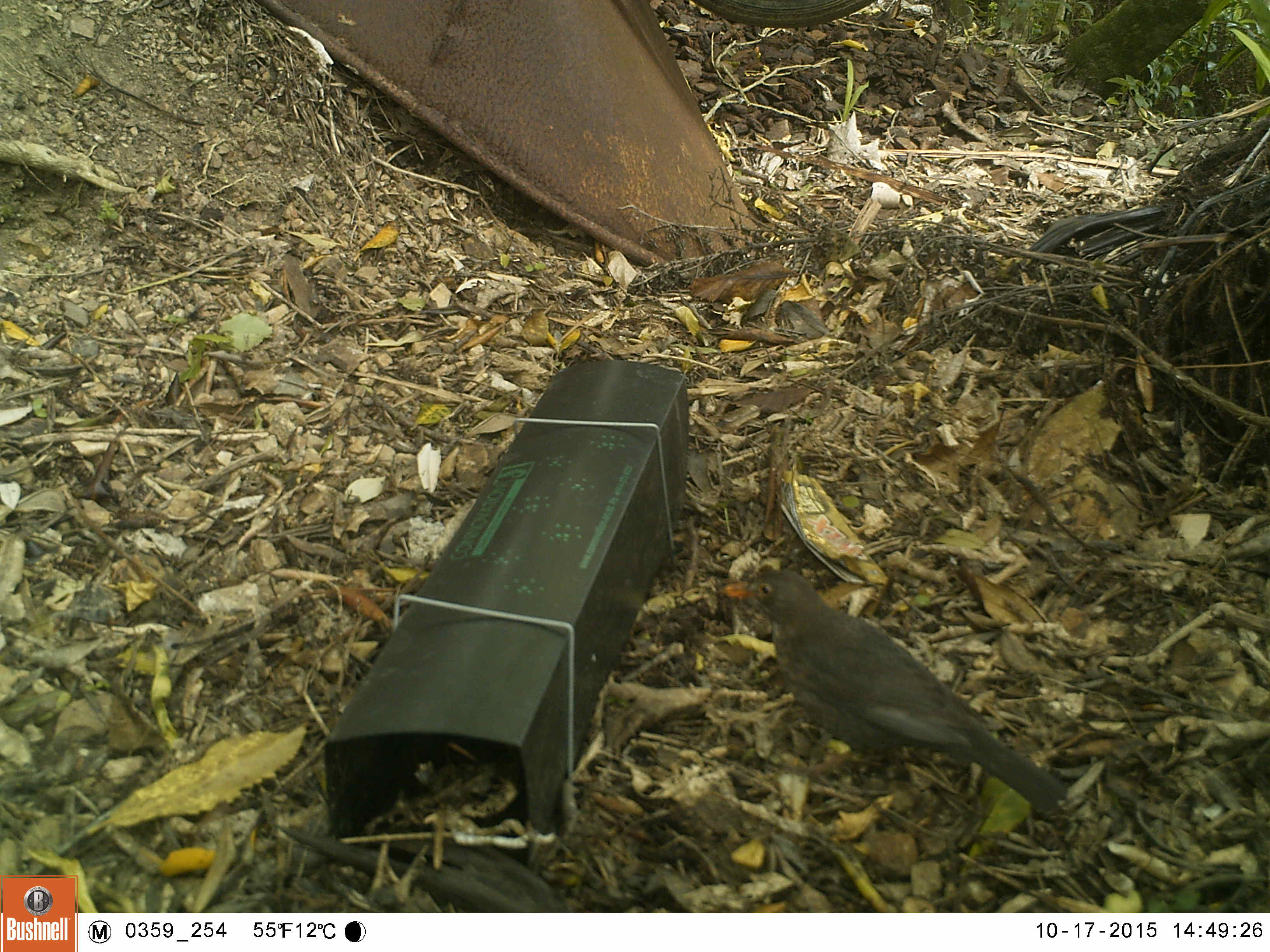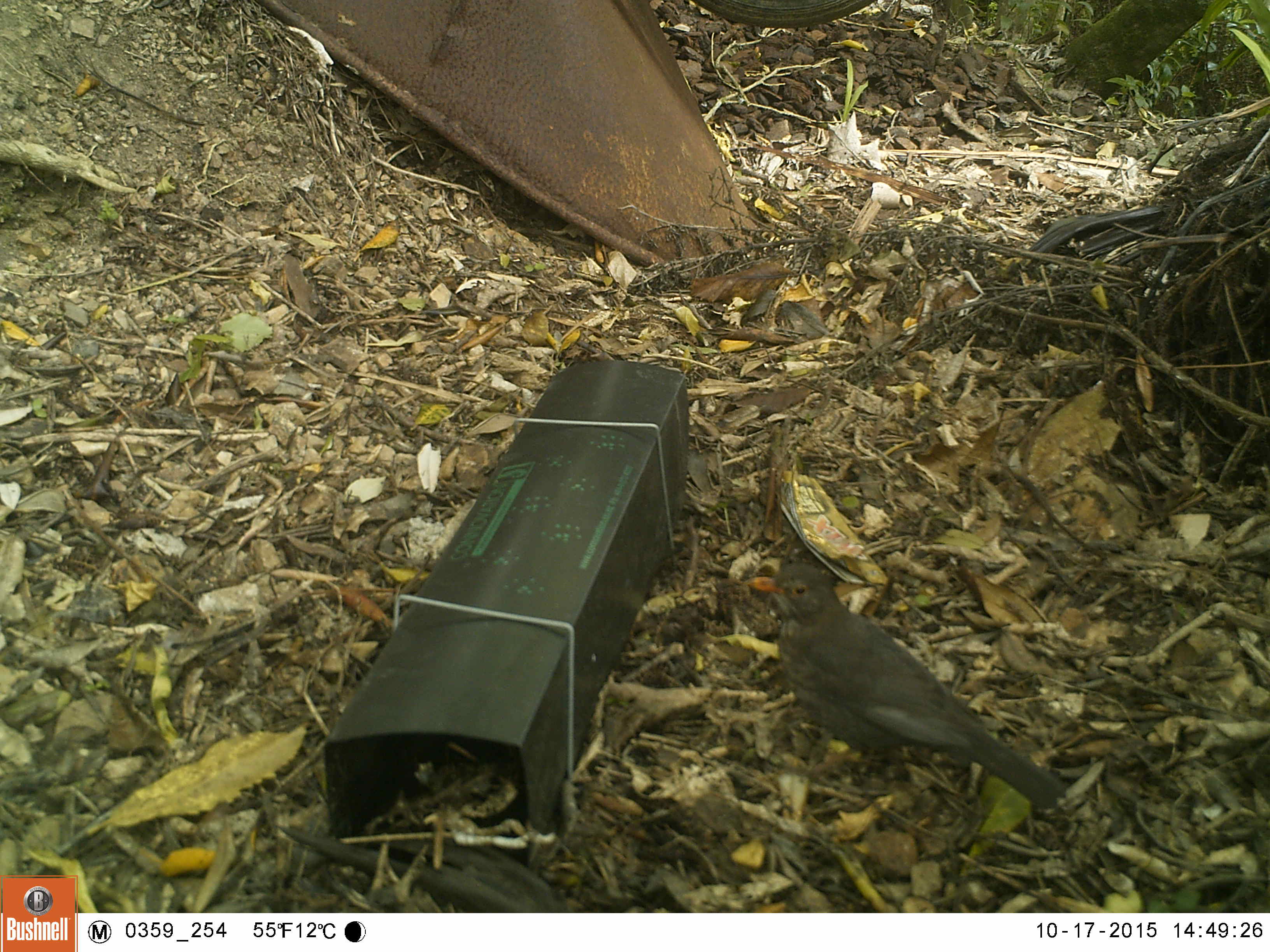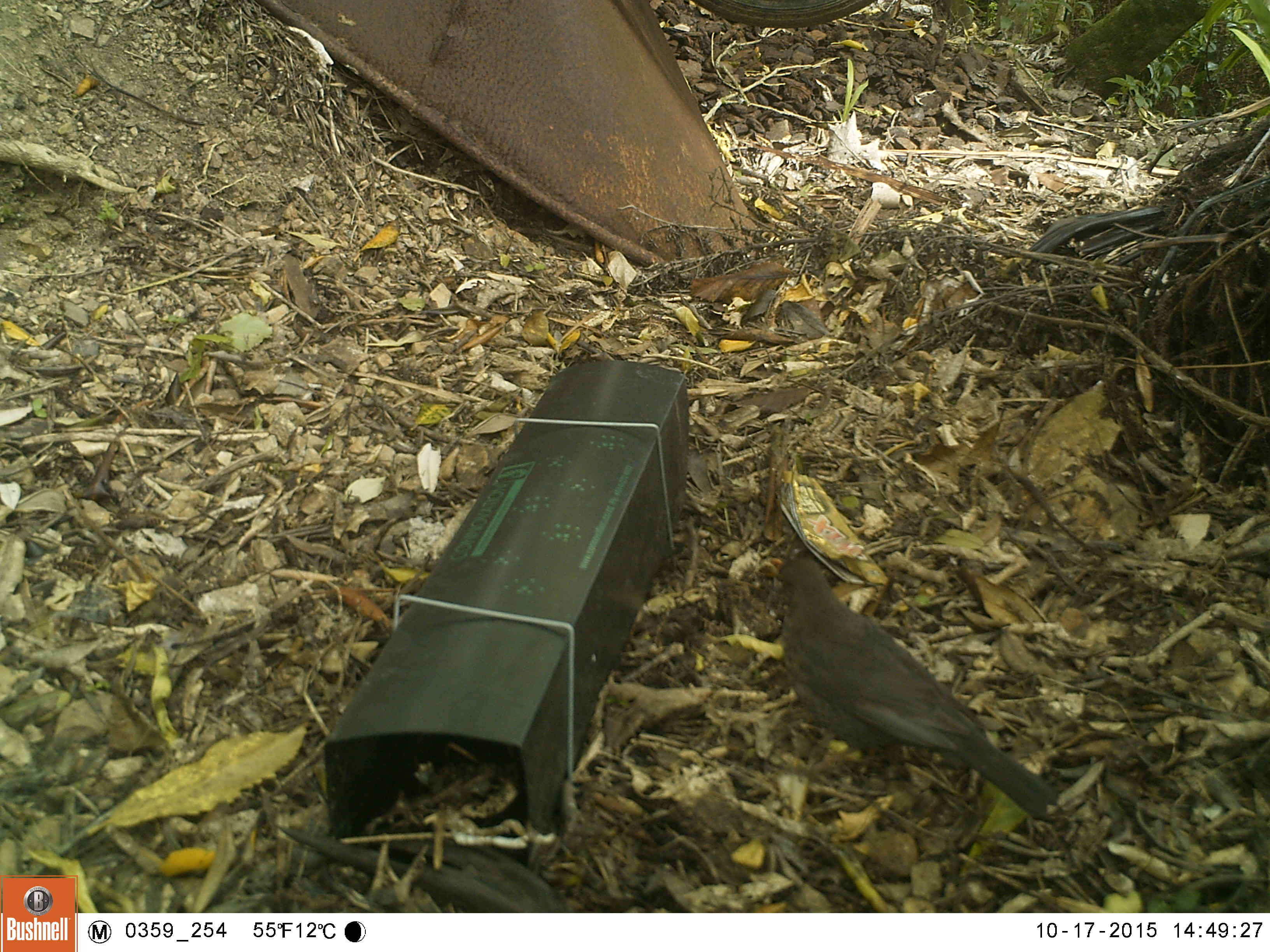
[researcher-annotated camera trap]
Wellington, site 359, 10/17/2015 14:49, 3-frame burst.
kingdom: Animalia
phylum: Chordata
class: Aves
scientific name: Aves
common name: bird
Bird (Aves).